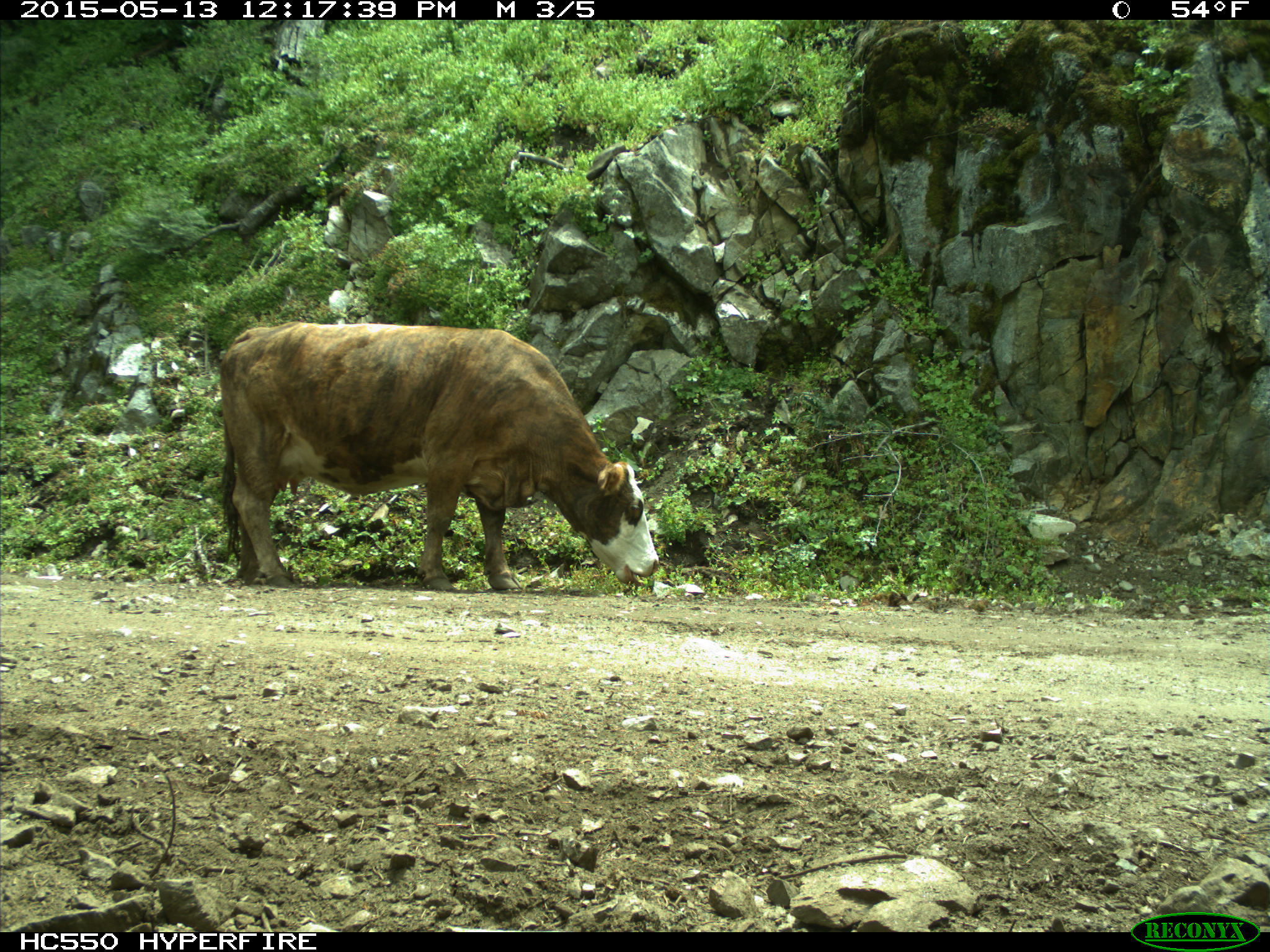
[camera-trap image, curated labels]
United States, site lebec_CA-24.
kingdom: Animalia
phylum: Chordata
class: Mammalia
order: Artiodactyla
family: Bovidae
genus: Bos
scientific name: Bos taurus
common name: domestic cow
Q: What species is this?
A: Bos taurus (domestic cow).